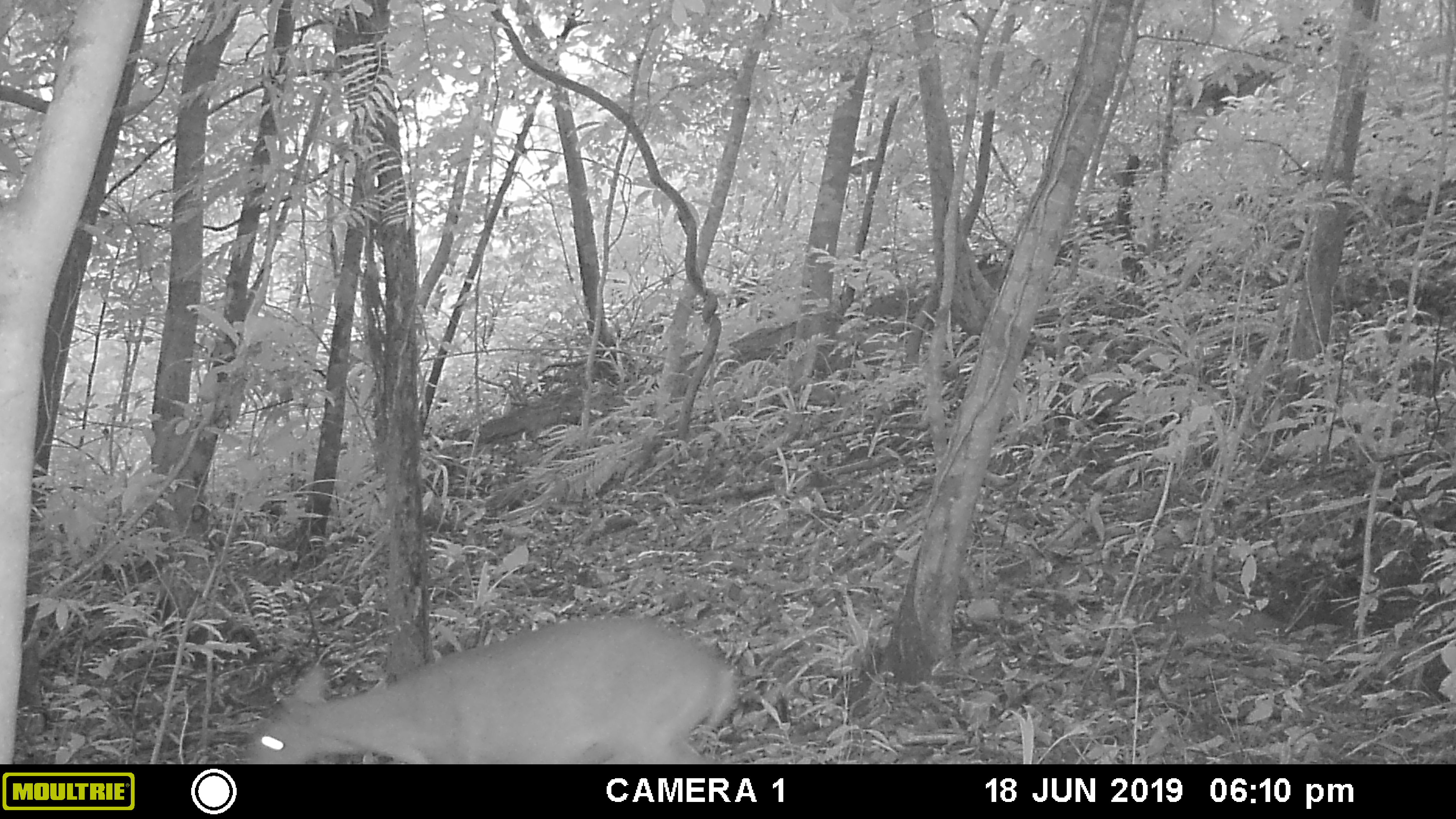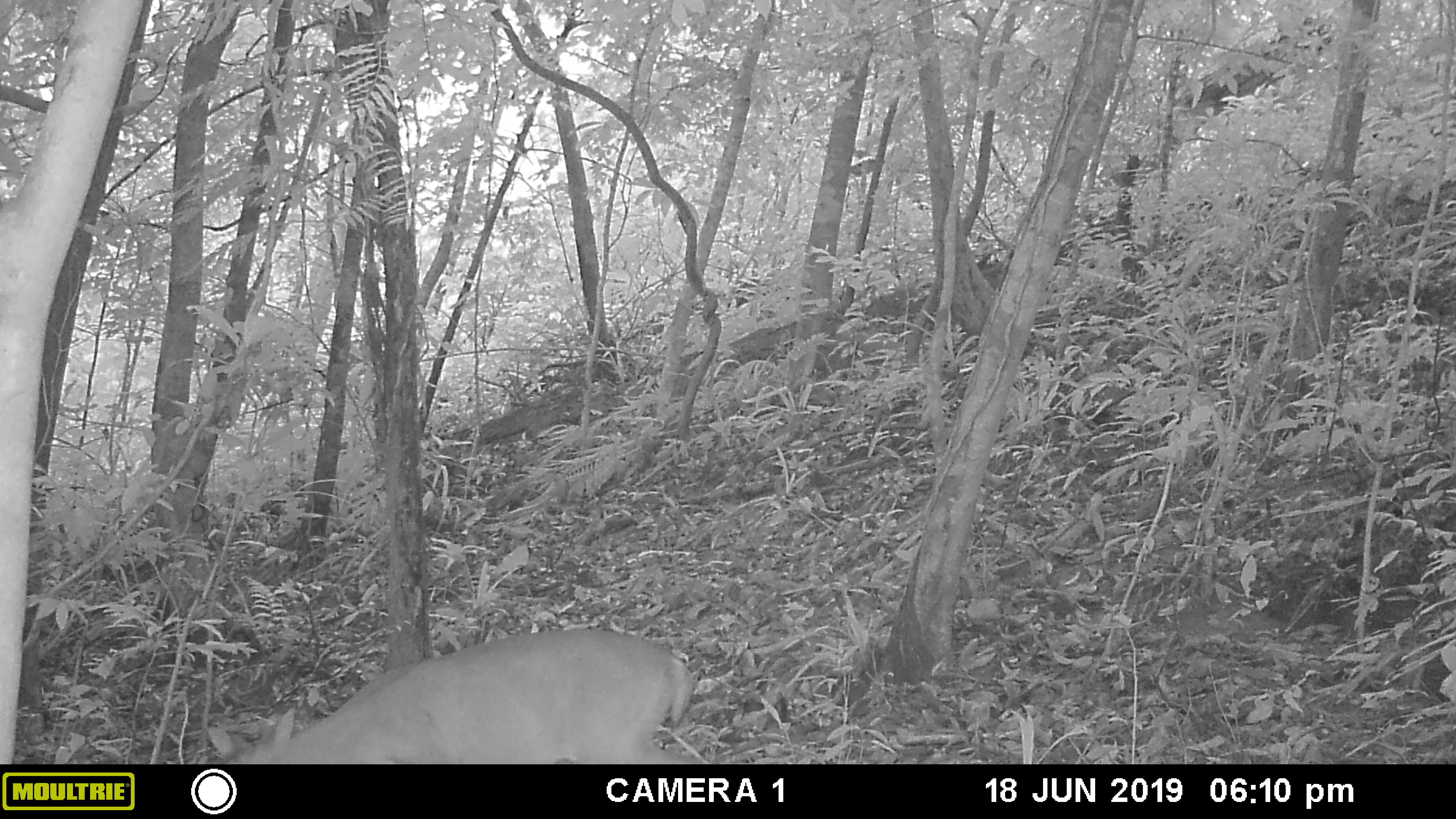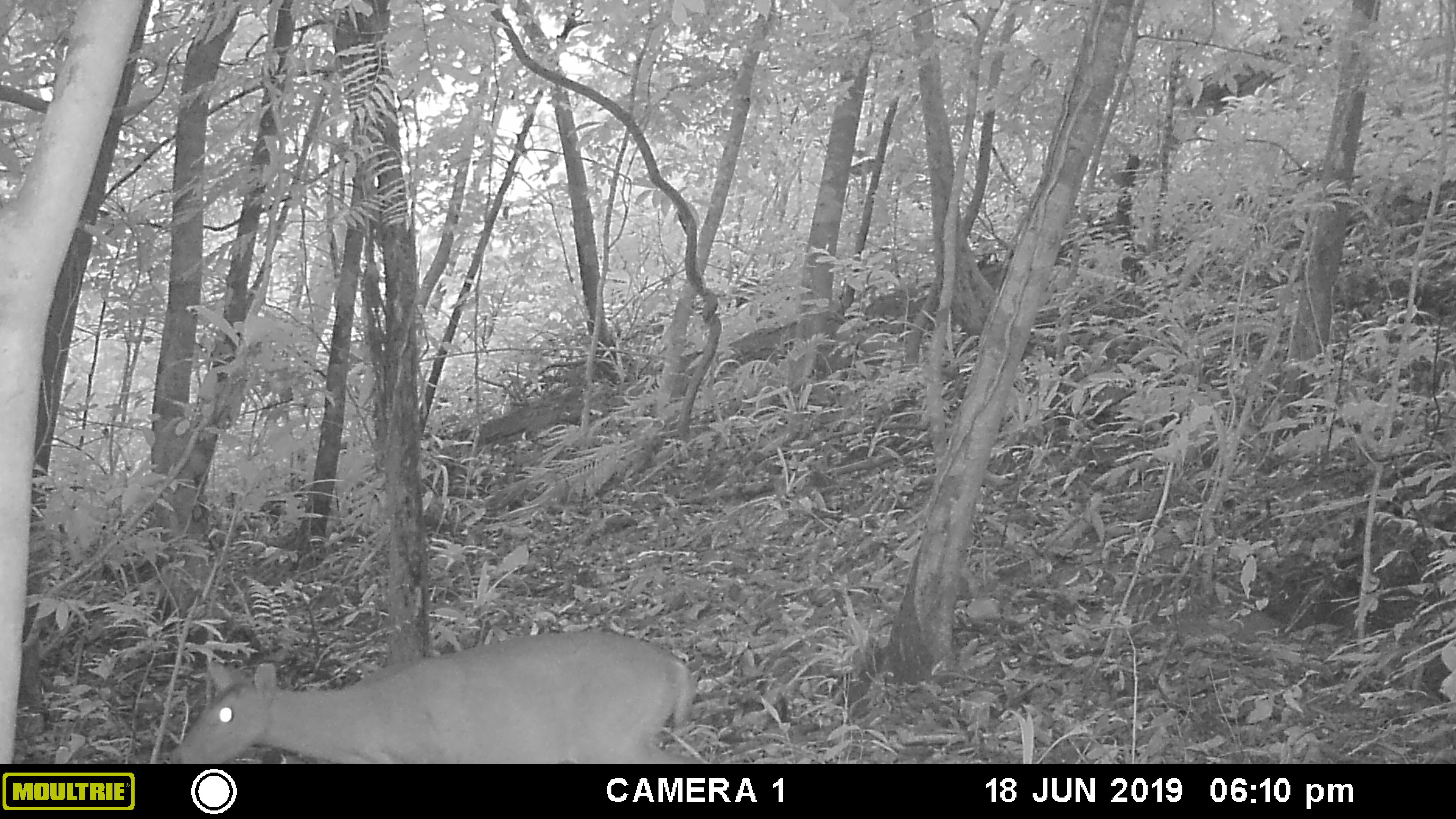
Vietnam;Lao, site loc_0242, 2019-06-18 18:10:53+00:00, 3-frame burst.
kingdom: Animalia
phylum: Chordata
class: Mammalia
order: Artiodactyla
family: Cervidae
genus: Muntiacus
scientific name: Muntiacus vuquangensis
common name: large-antlered muntjac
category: large antlered muntjac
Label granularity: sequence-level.